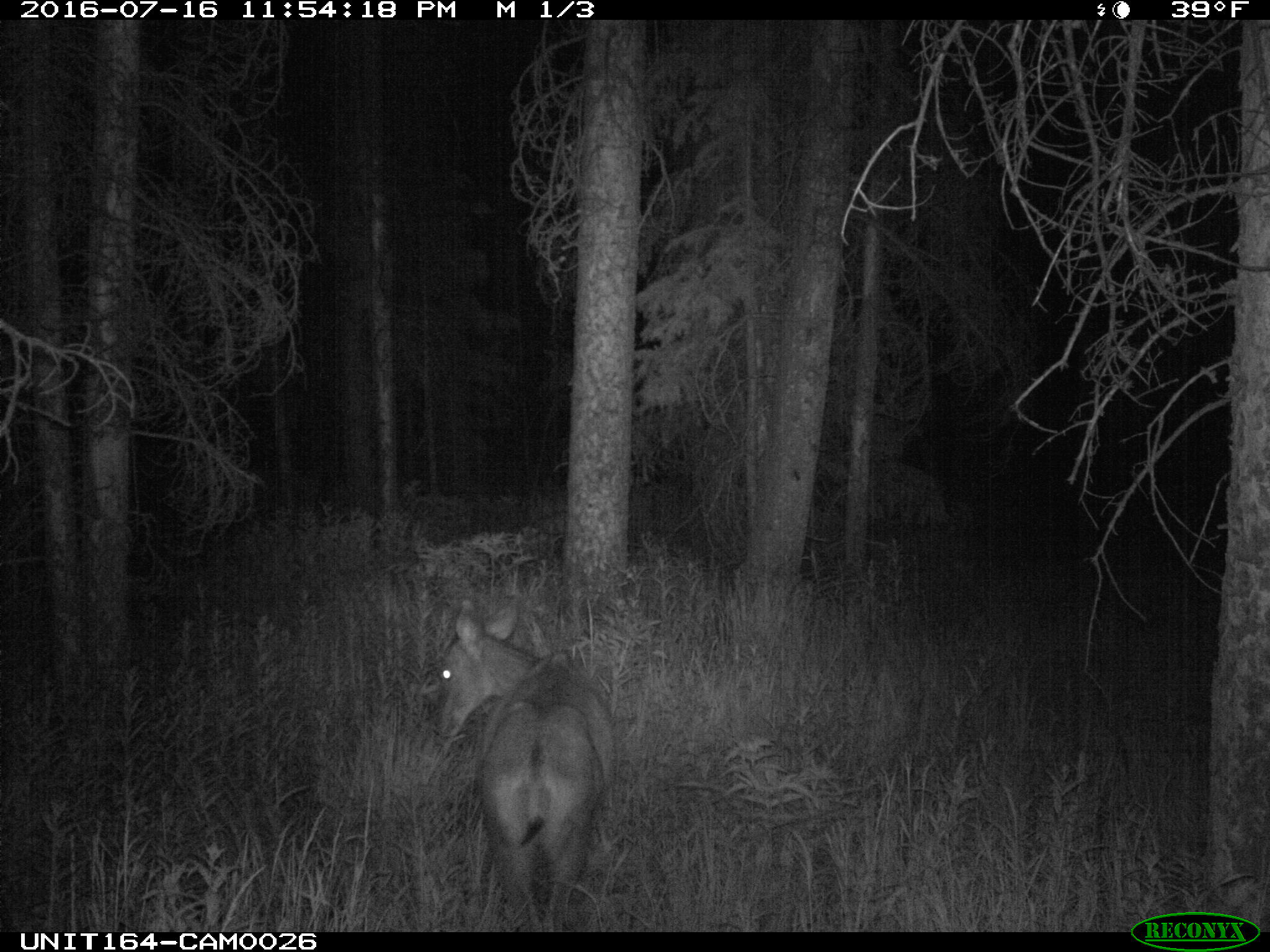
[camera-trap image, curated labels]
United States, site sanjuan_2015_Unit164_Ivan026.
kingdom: Animalia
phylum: Chordata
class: Mammalia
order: Artiodactyla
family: Cervidae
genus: Odocoileus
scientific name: Odocoileus hemionus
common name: mule deer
Odocoileus hemionus (mule deer).